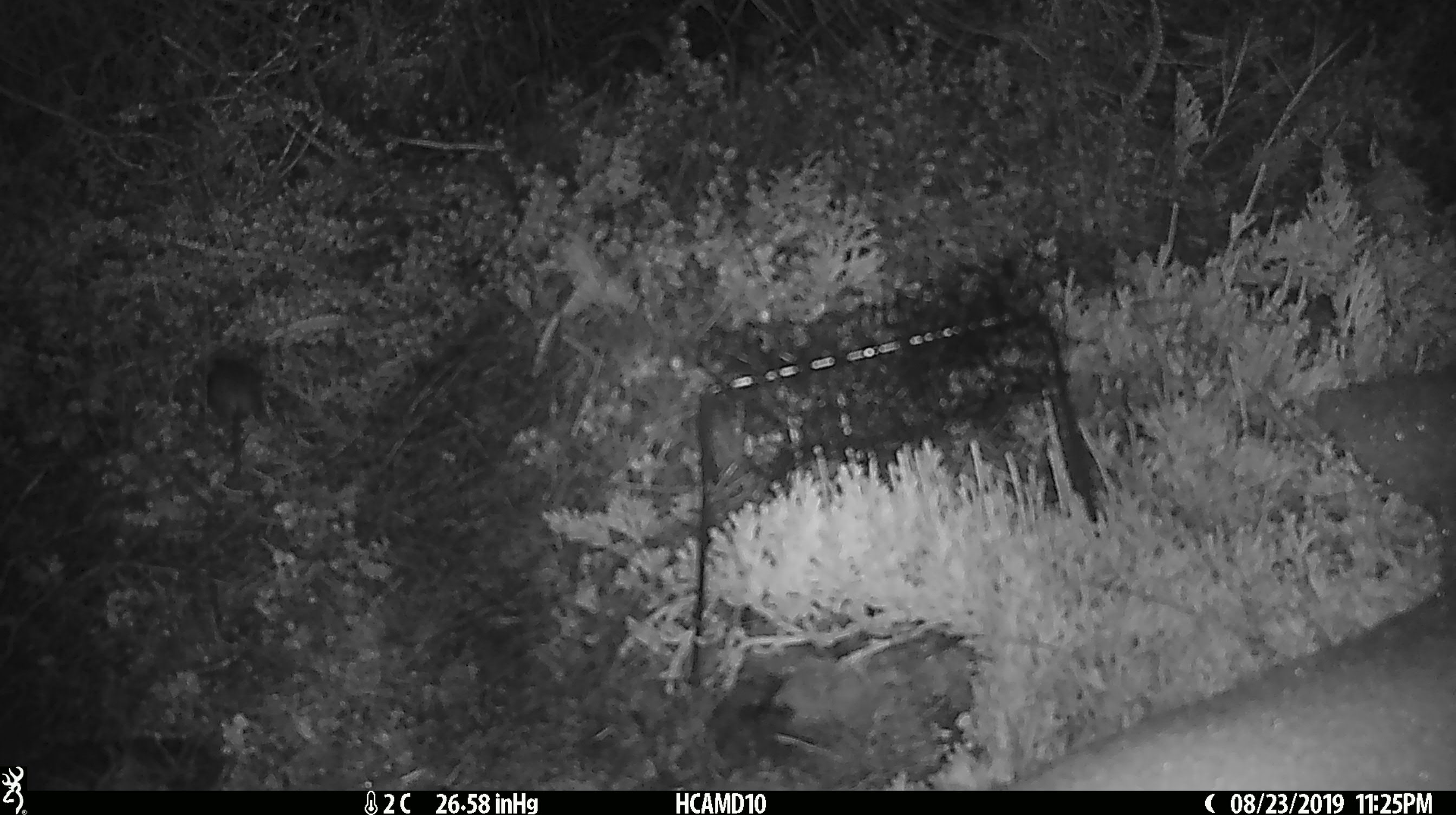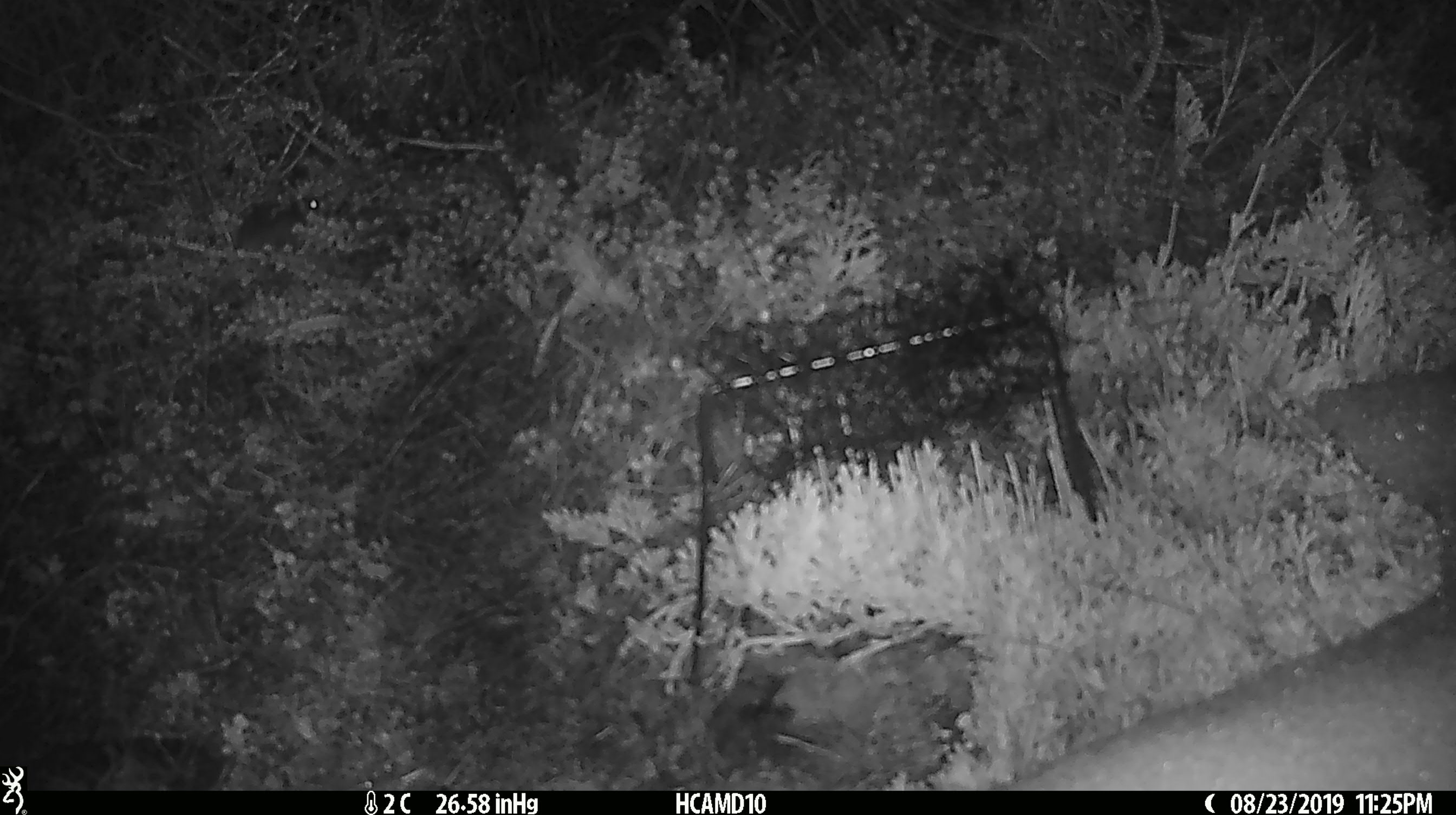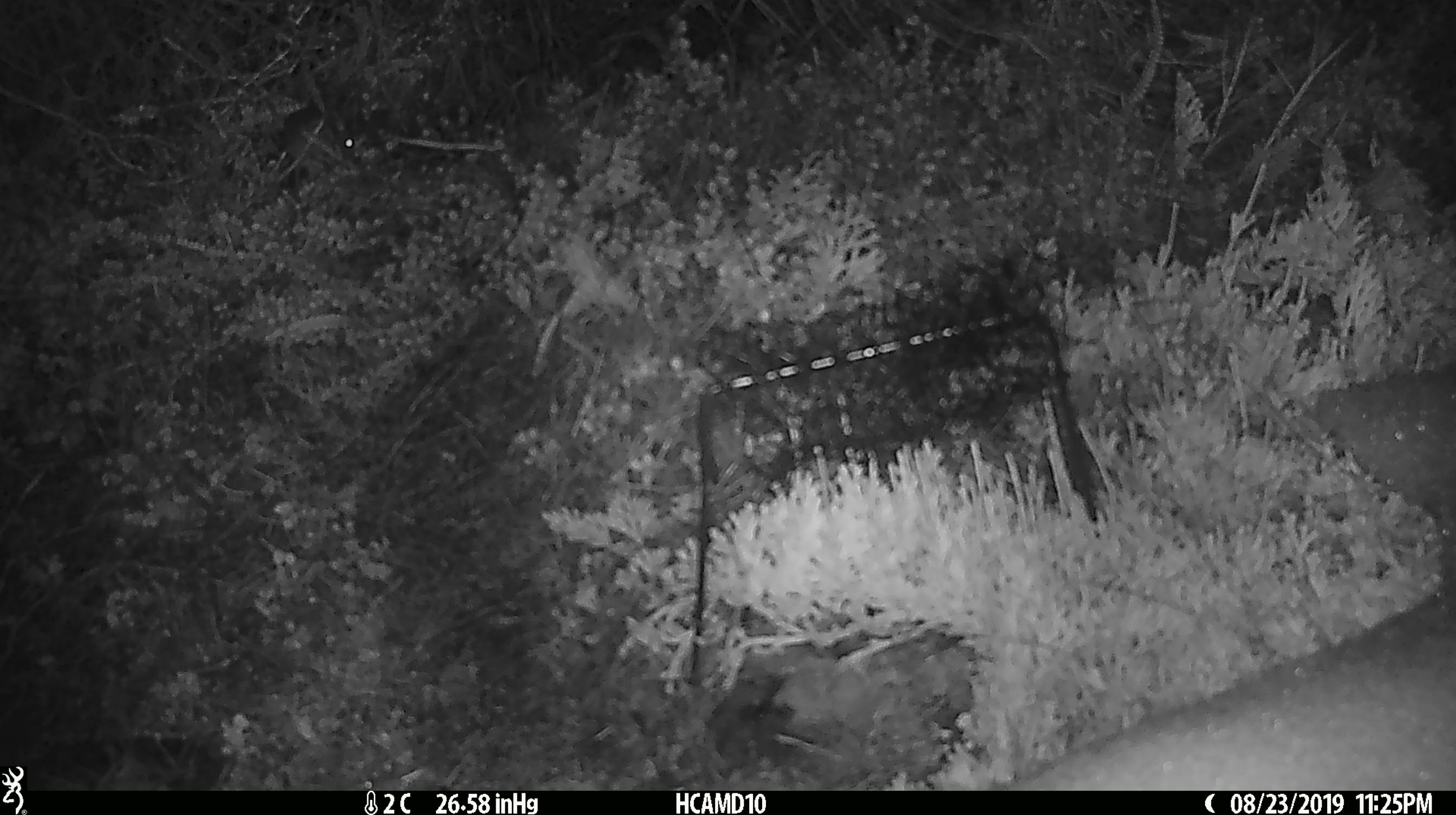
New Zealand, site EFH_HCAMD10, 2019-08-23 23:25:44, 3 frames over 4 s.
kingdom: Animalia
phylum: Chordata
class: Mammalia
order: Rodentia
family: Muridae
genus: Mus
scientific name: Mus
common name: mouse